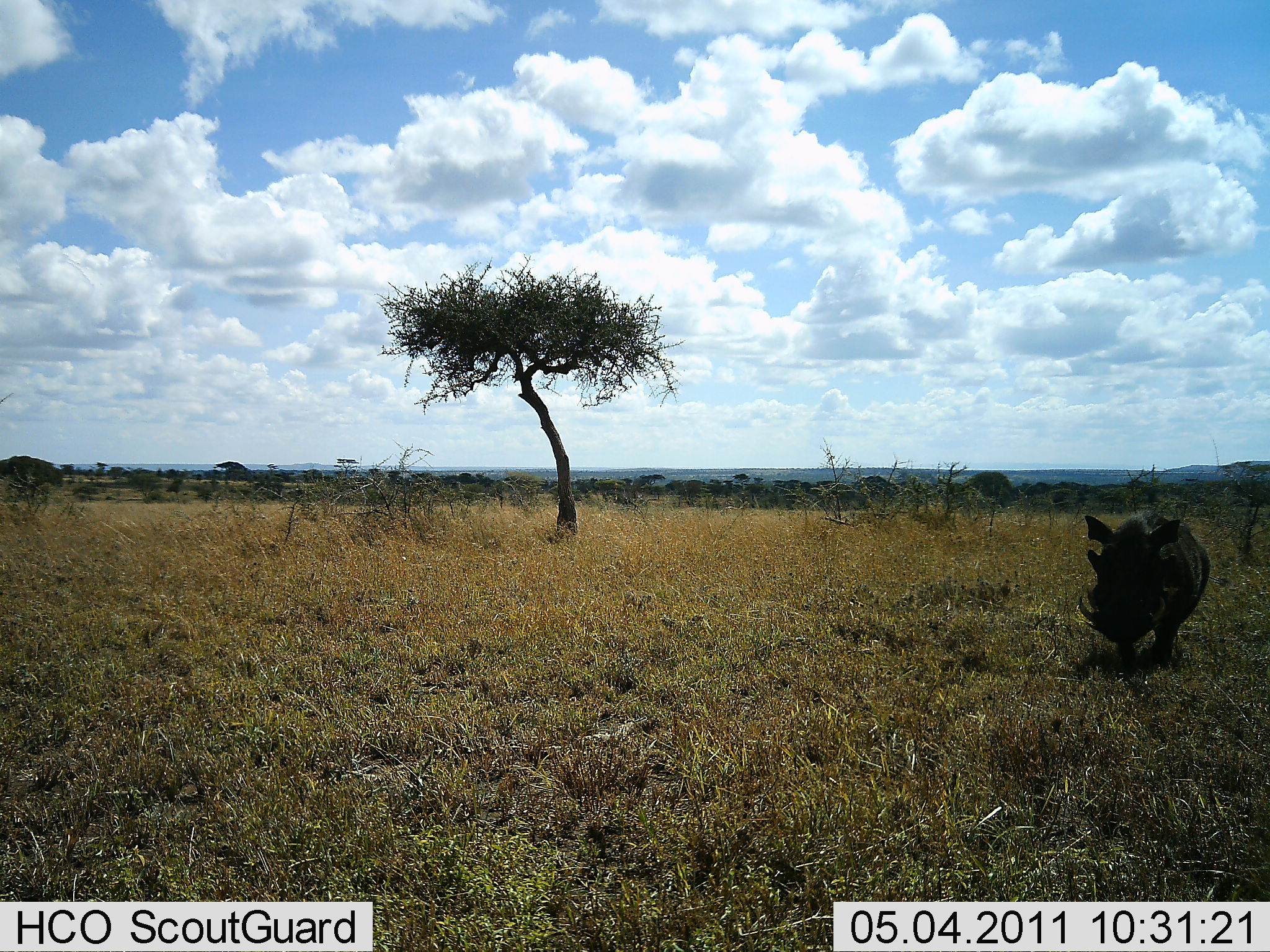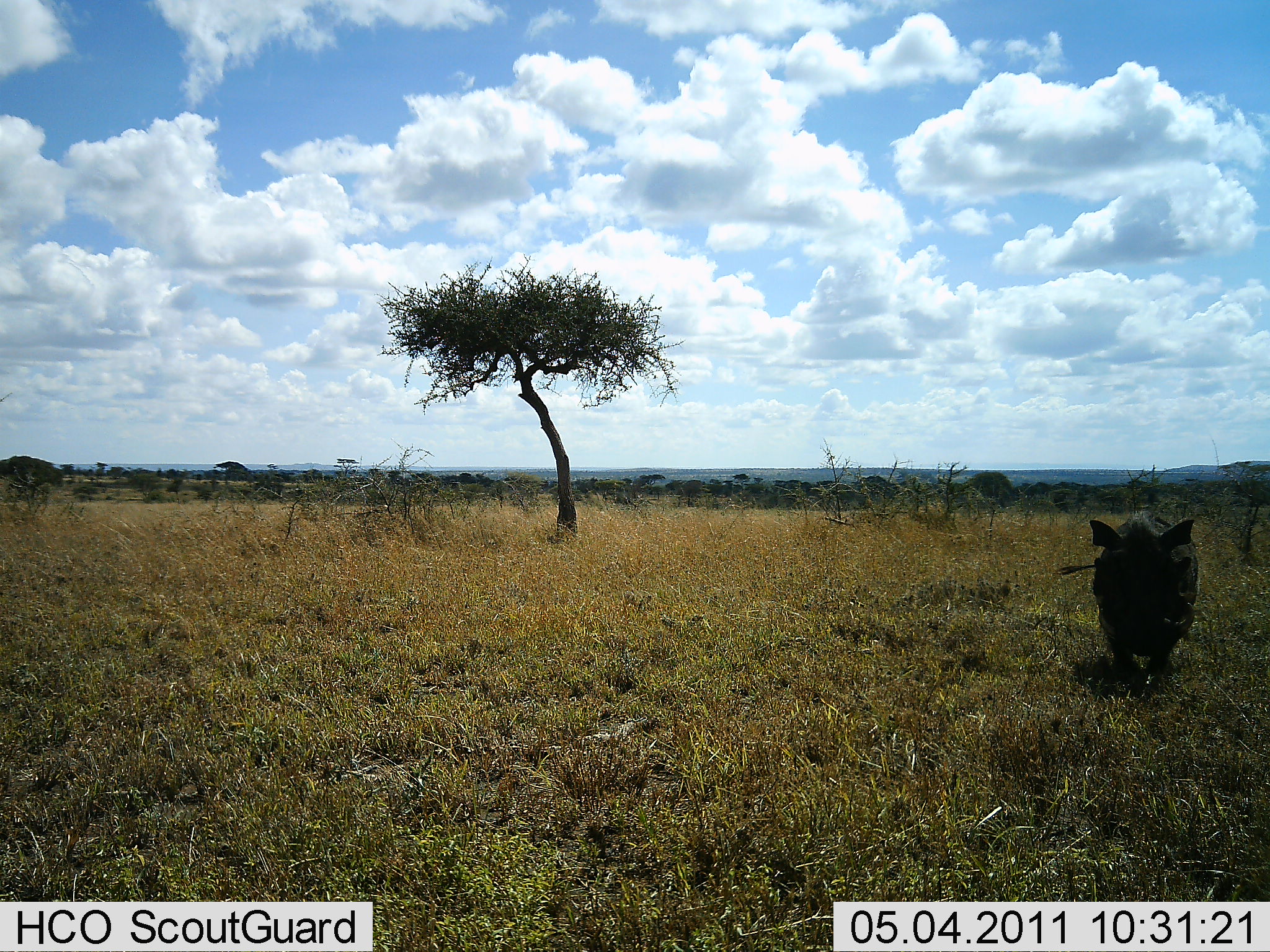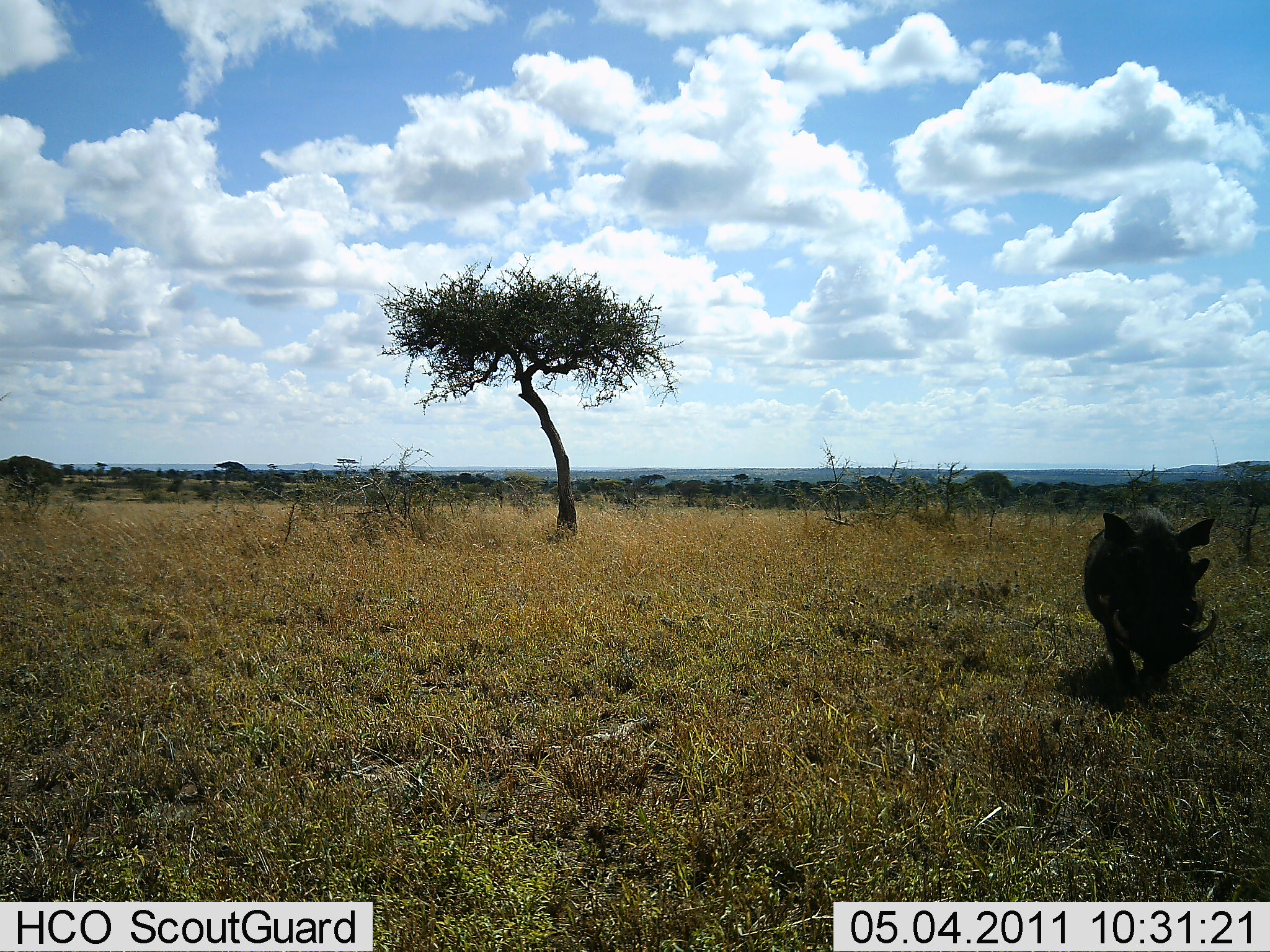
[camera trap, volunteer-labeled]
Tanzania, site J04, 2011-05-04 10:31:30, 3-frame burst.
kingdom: Animalia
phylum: Chordata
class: Mammalia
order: Artiodactyla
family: Suidae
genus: Phacochoerus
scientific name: Phacochoerus africanus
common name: warthog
Warthog (Phacochoerus africanus), count 1. Behavior (volunteer vote fractions): standing 20%, resting 0%, moving 80%, interacting 0%. Young present (vote fraction): 0%. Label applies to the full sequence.